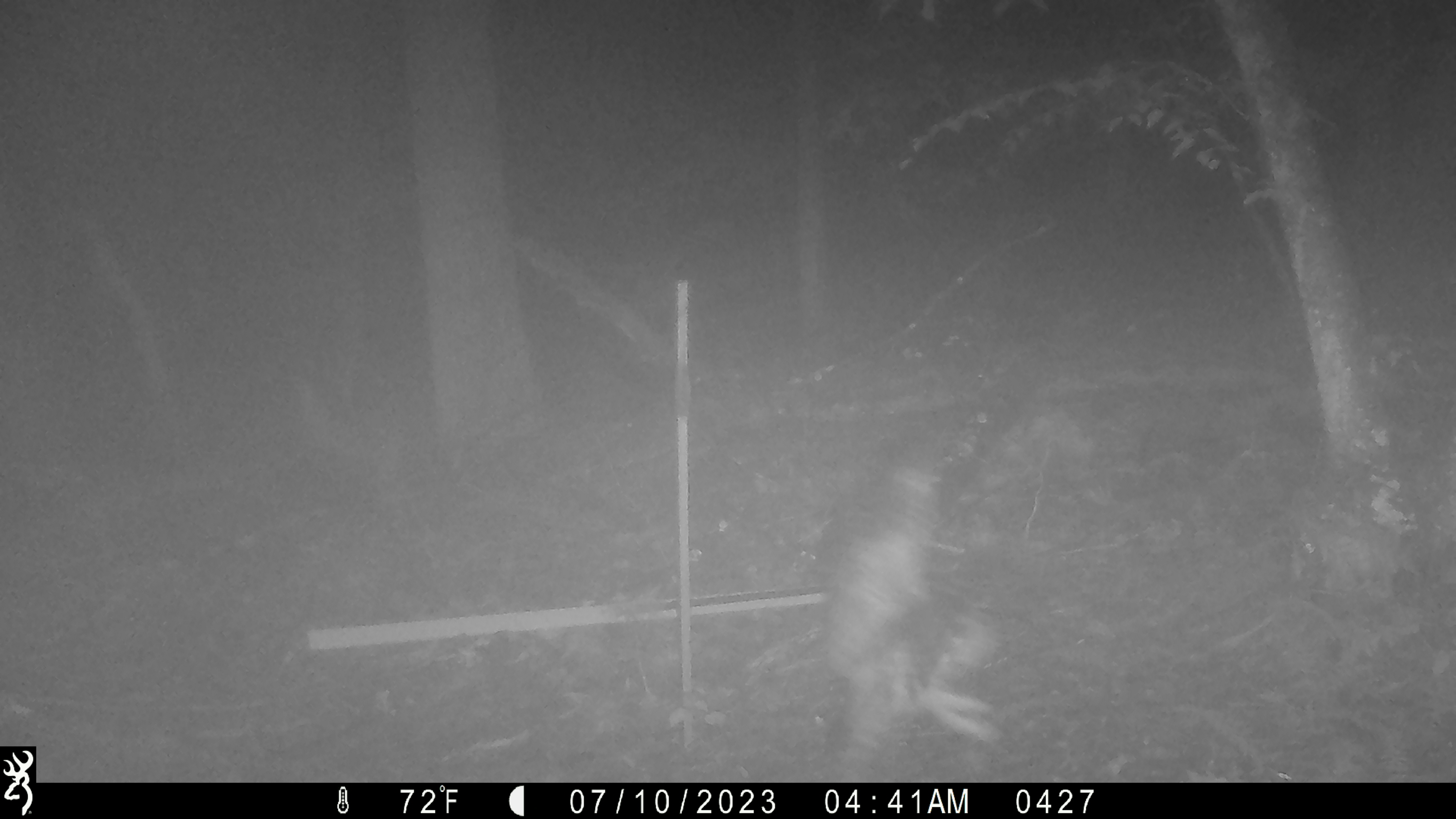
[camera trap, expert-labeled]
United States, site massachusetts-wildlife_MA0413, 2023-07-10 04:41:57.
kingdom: Animalia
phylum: Chordata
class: Aves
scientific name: Aves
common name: bird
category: bird sp.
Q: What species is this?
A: Bird sp. (bird) (Aves).